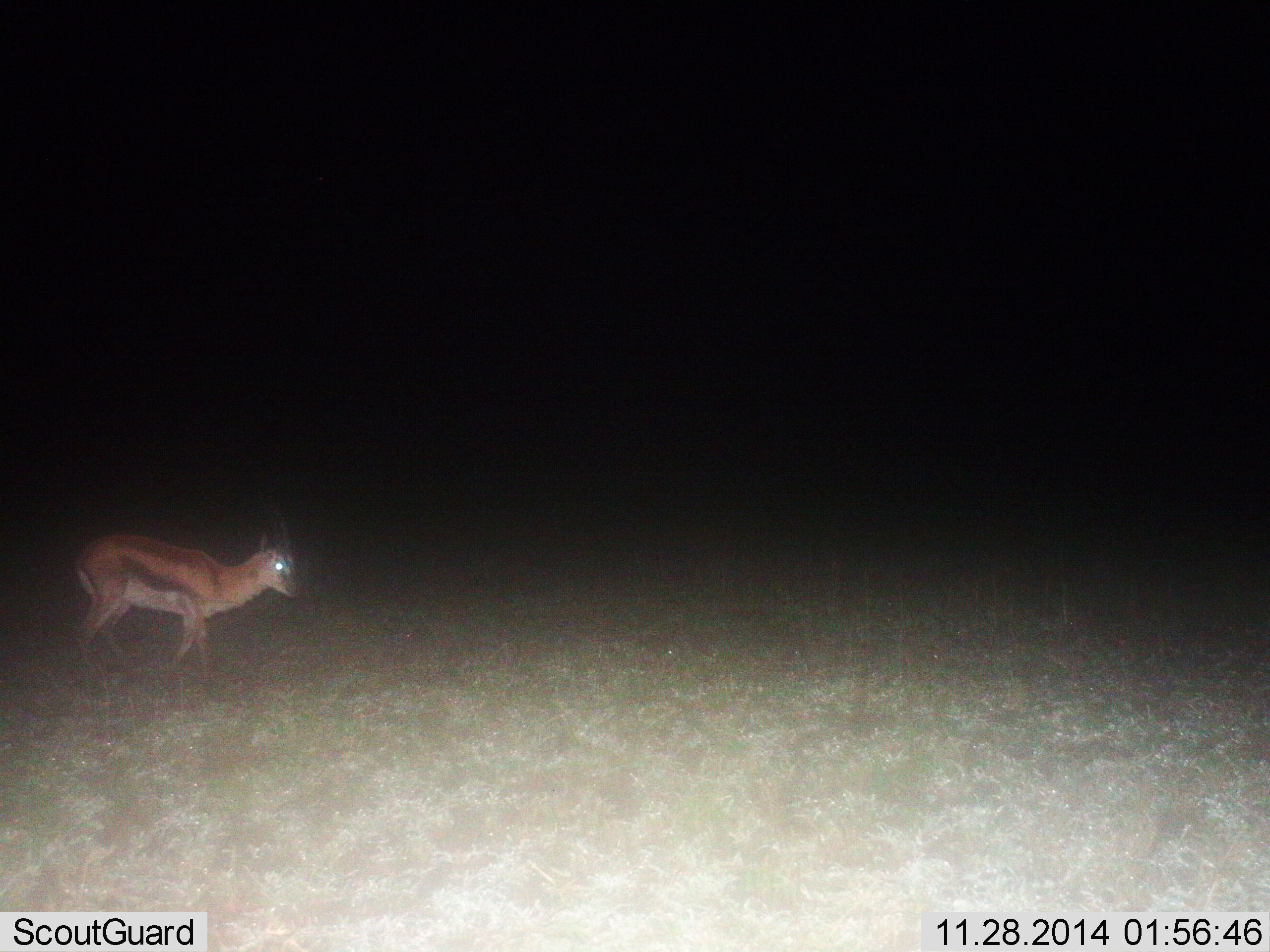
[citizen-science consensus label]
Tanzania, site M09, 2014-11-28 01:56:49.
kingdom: Animalia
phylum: Chordata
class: Mammalia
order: Artiodactyla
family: Bovidae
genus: Eudorcas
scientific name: Eudorcas thomsonii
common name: thomson's gazelle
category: gazellethomsons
Gazellethomsons (thomson's gazelle) (Eudorcas thomsonii), count 1. Behavior (volunteer vote fractions): standing 40%, resting 0%, moving 70%, interacting 0%. Young present (vote fraction): 0%. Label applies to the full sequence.